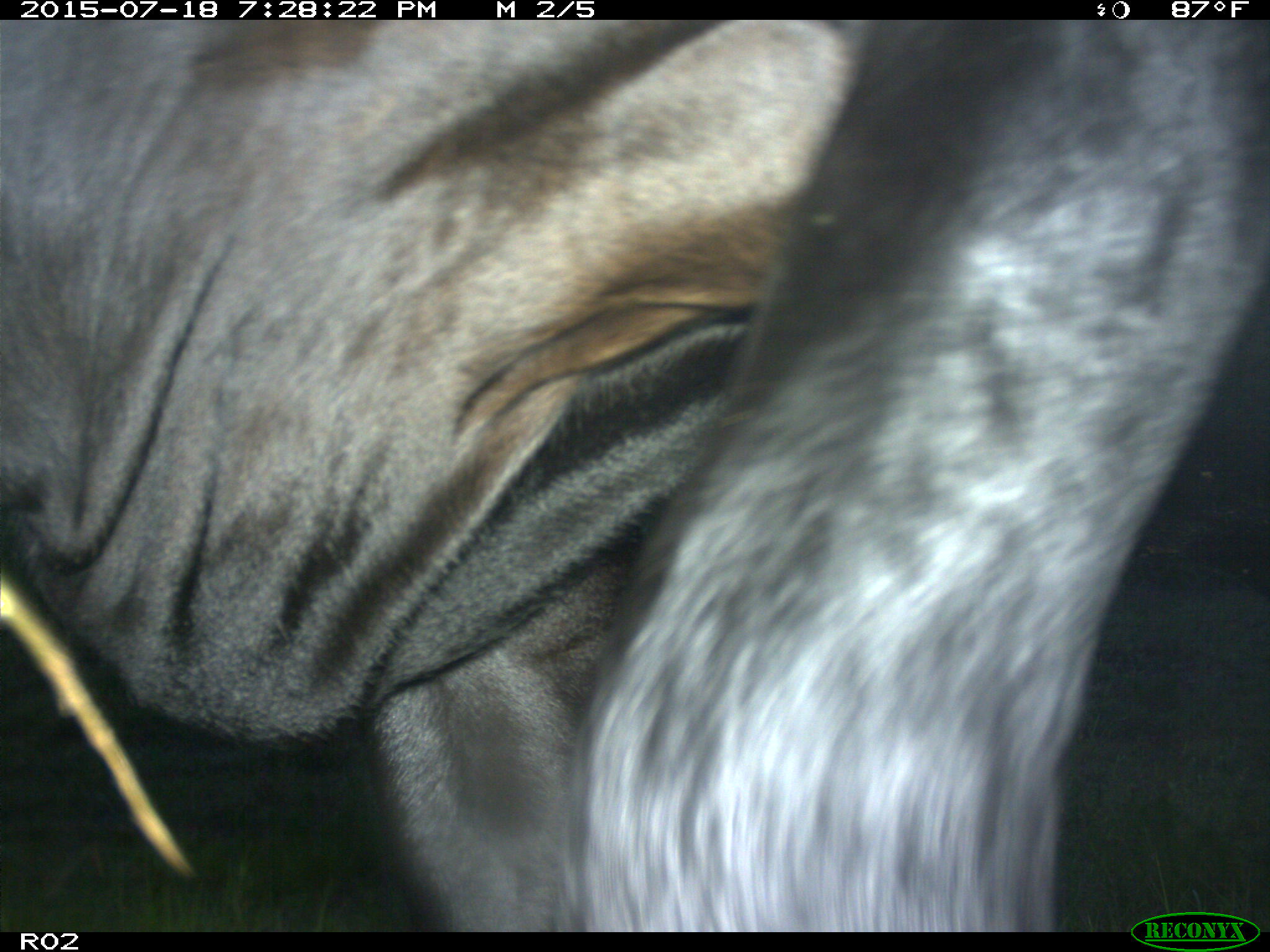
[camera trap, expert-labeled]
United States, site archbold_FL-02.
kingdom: Animalia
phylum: Chordata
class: Mammalia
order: Artiodactyla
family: Bovidae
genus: Bos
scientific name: Bos taurus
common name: domestic cow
Bos taurus (domestic cow).